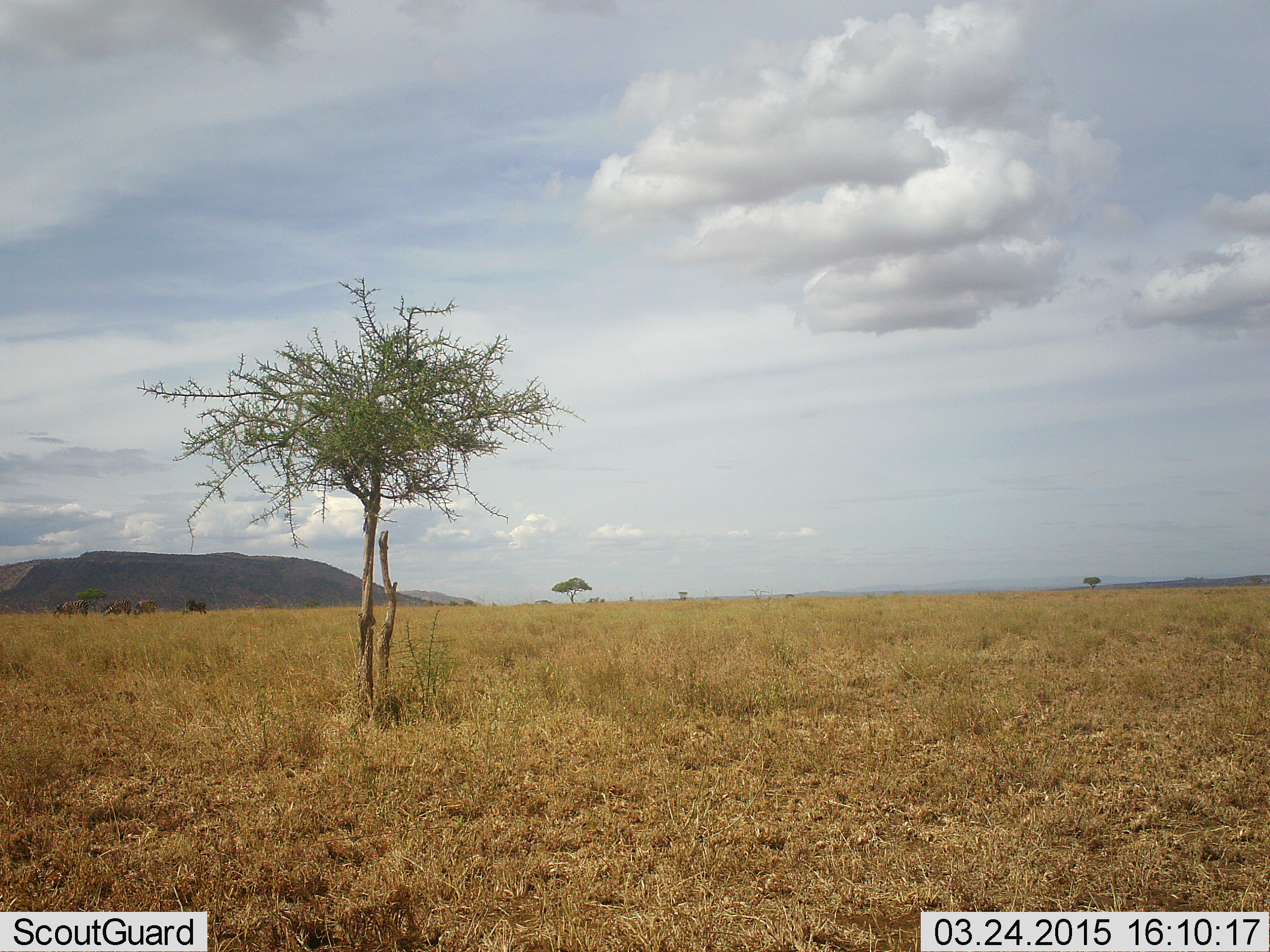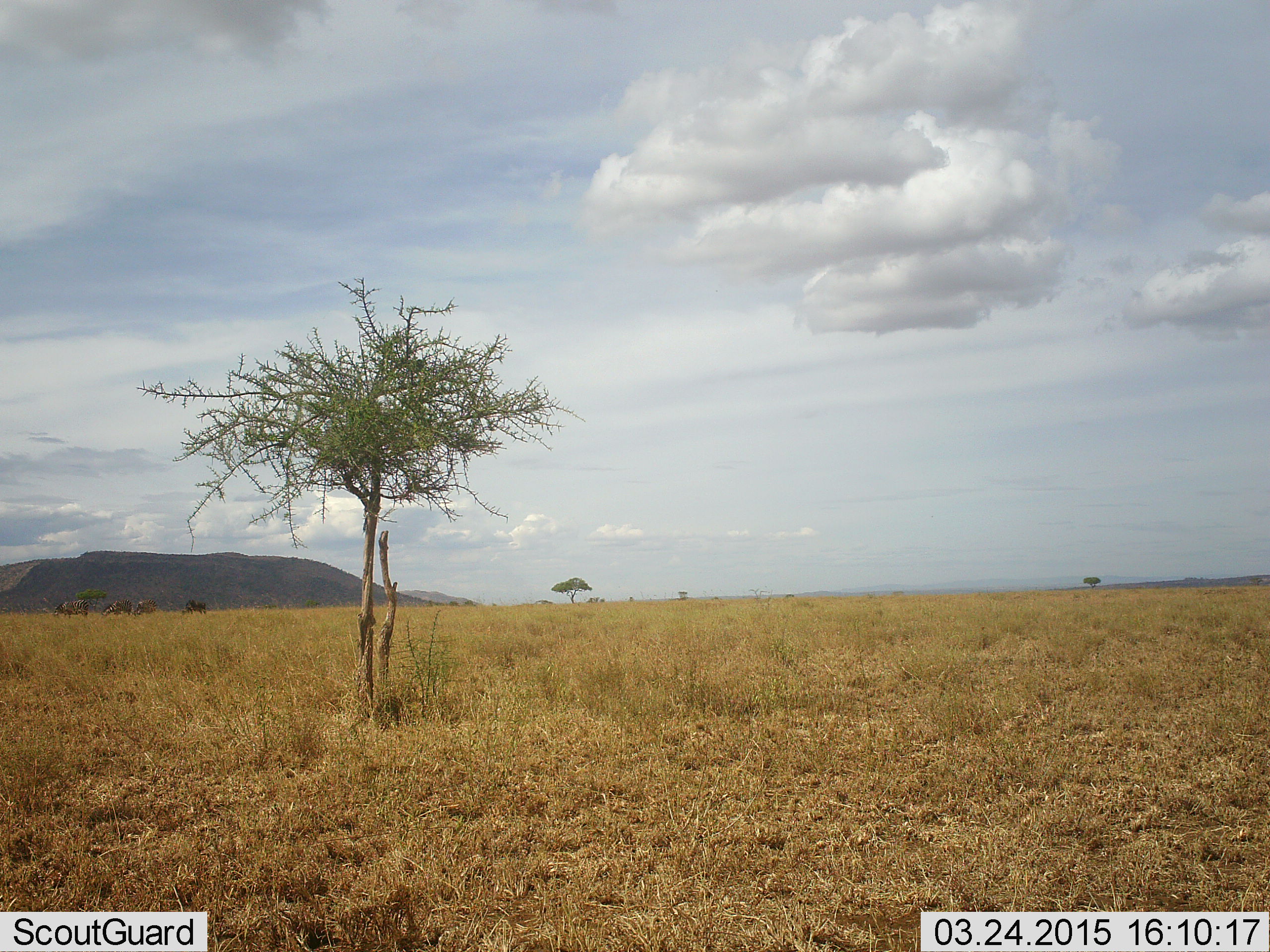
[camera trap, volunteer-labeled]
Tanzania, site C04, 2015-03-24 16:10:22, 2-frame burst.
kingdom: Animalia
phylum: Chordata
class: Mammalia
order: Artiodactyla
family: Bovidae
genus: Connochaetes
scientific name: Connochaetes taurinus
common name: blue wildebeest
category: wildebeest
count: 4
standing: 44%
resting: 0%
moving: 0%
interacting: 0%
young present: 0%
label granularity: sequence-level